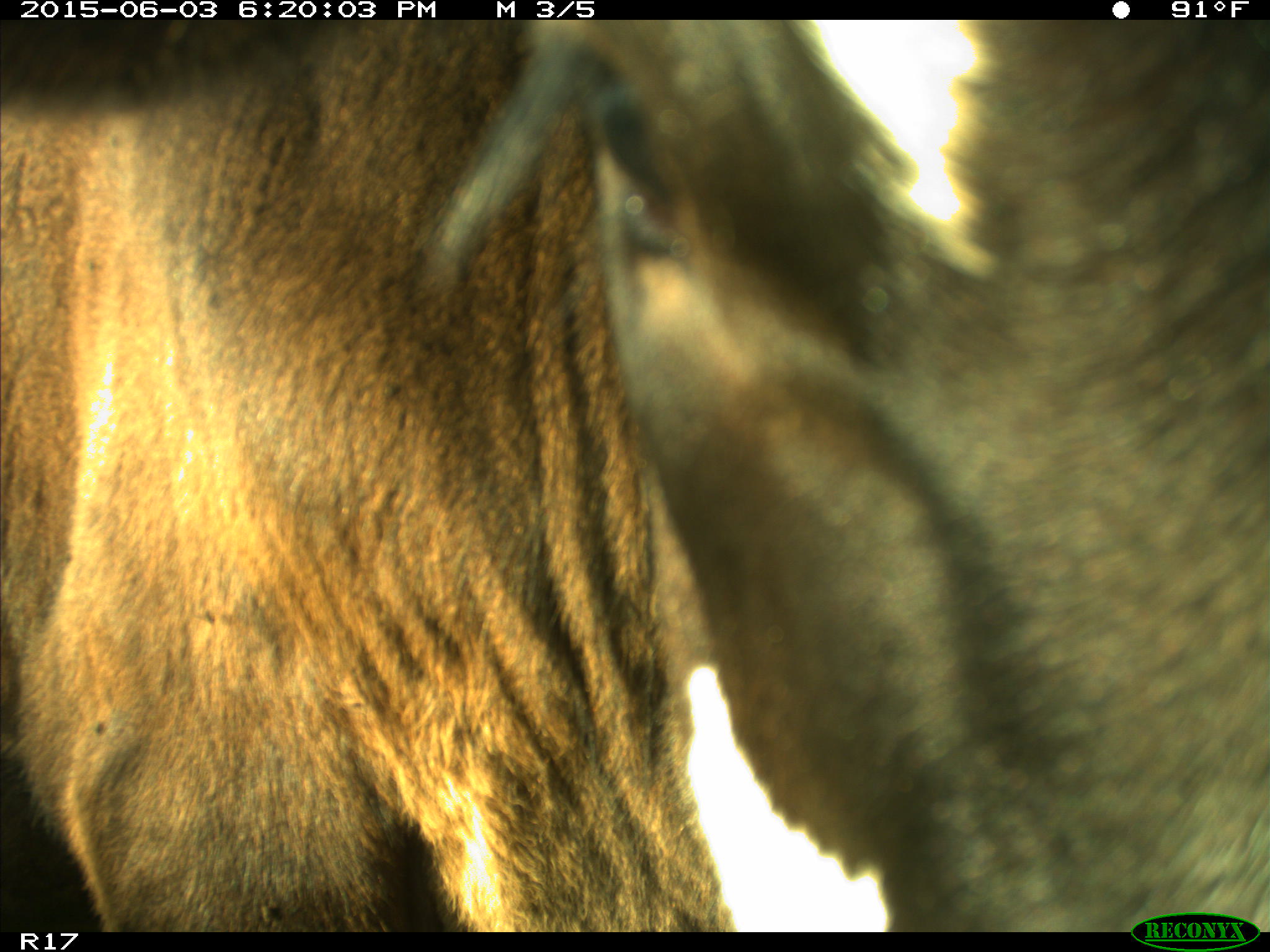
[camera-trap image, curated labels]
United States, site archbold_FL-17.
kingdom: Animalia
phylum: Chordata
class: Mammalia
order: Artiodactyla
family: Bovidae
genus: Bos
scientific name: Bos taurus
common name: domestic cow